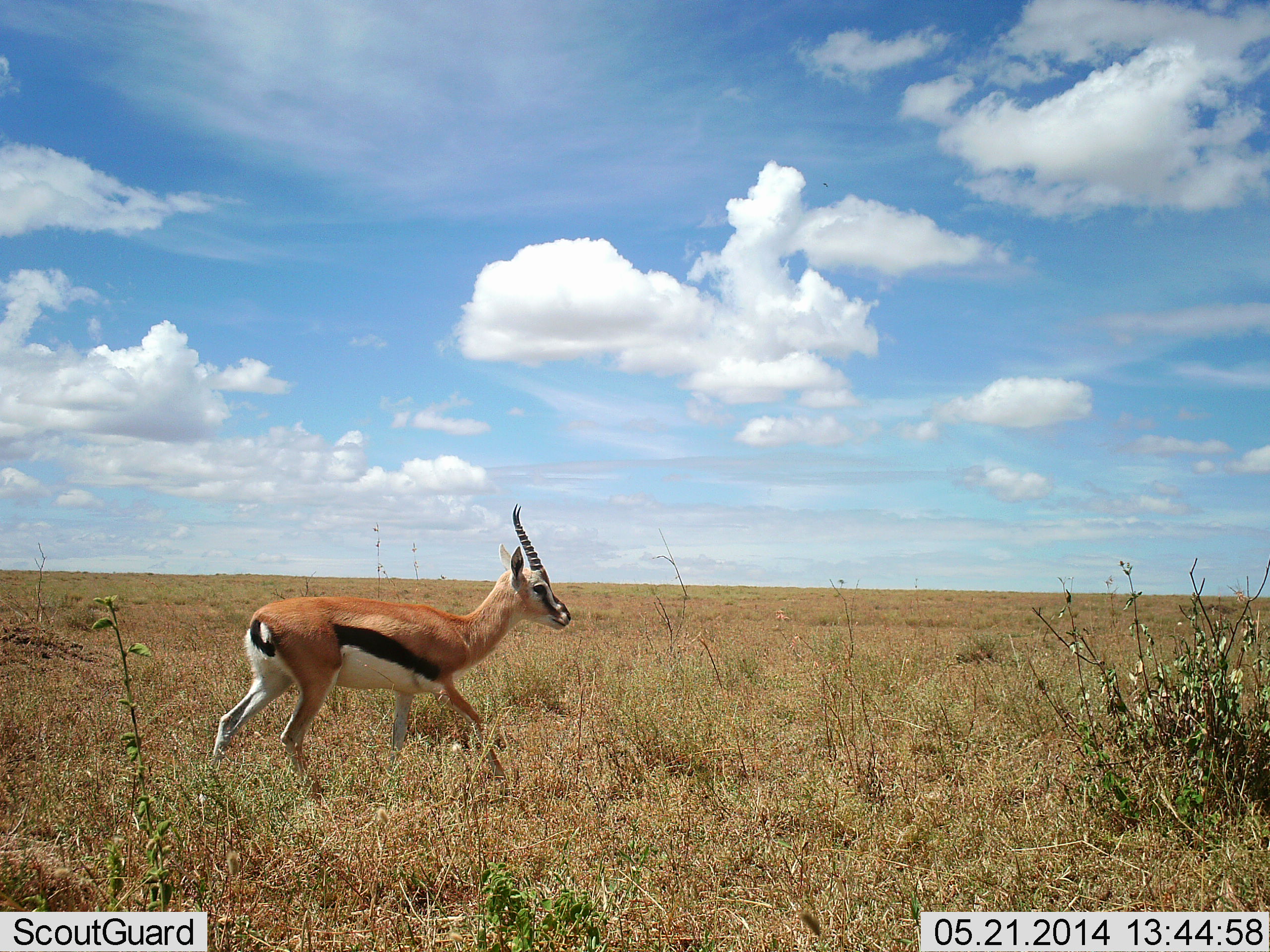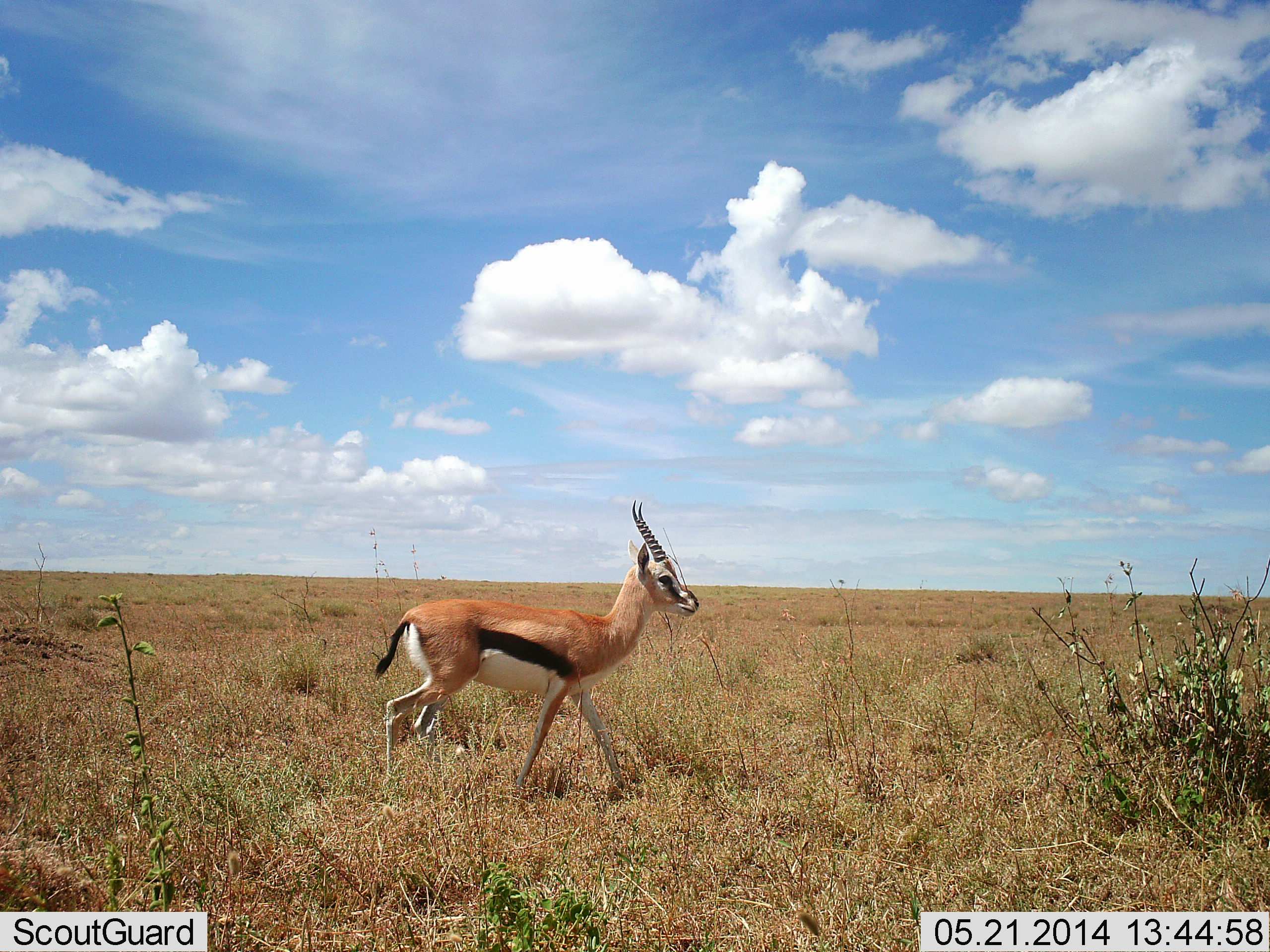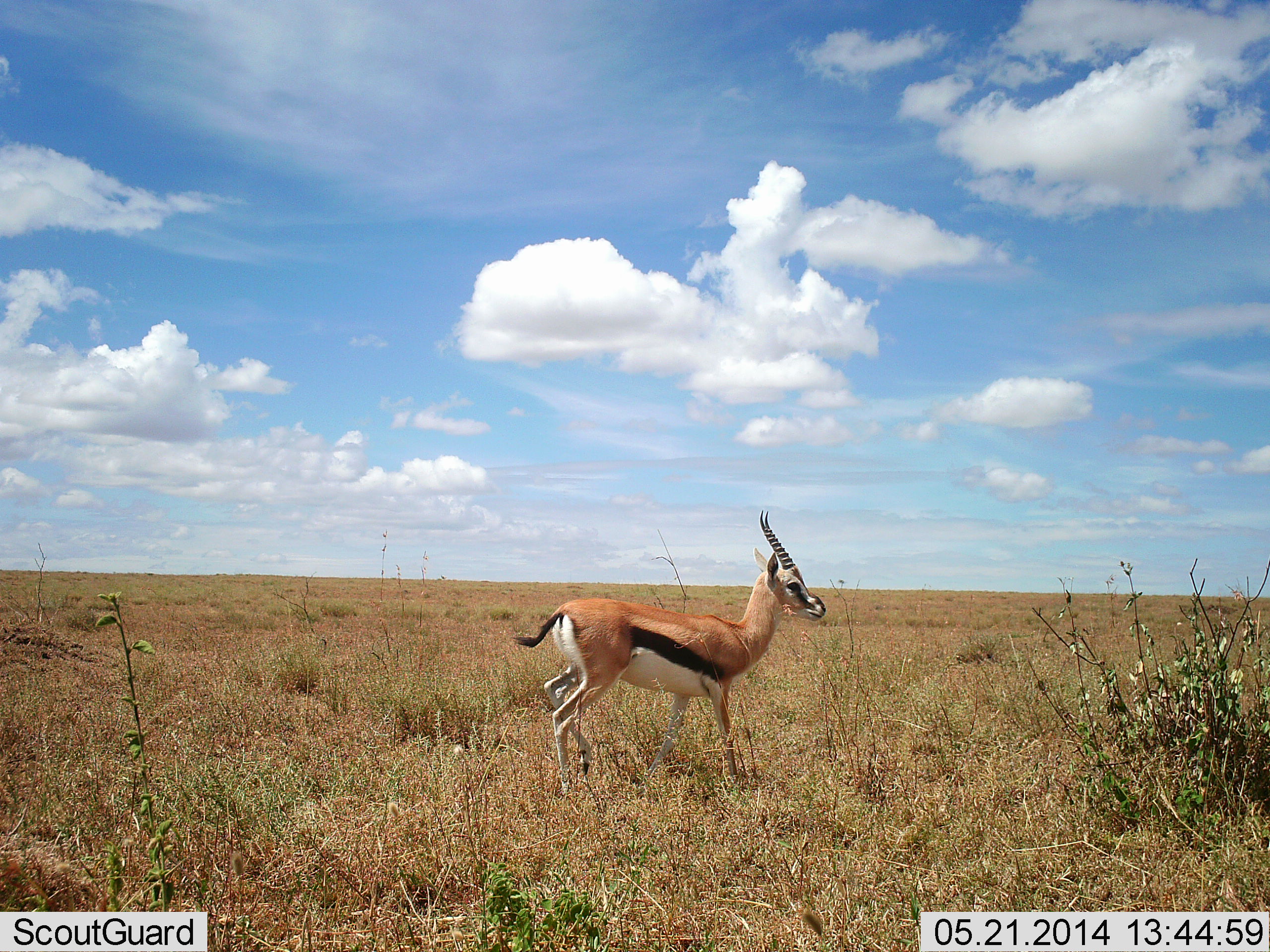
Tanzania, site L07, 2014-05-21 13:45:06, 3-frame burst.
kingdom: Animalia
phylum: Chordata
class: Mammalia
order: Artiodactyla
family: Bovidae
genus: Eudorcas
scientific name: Eudorcas thomsonii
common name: thomson's gazelle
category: gazellethomsons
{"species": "gazellethomsons (thomson's gazelle) (Eudorcas thomsonii)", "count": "1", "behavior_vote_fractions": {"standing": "10%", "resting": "0%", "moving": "90%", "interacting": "0%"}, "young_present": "0%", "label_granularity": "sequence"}